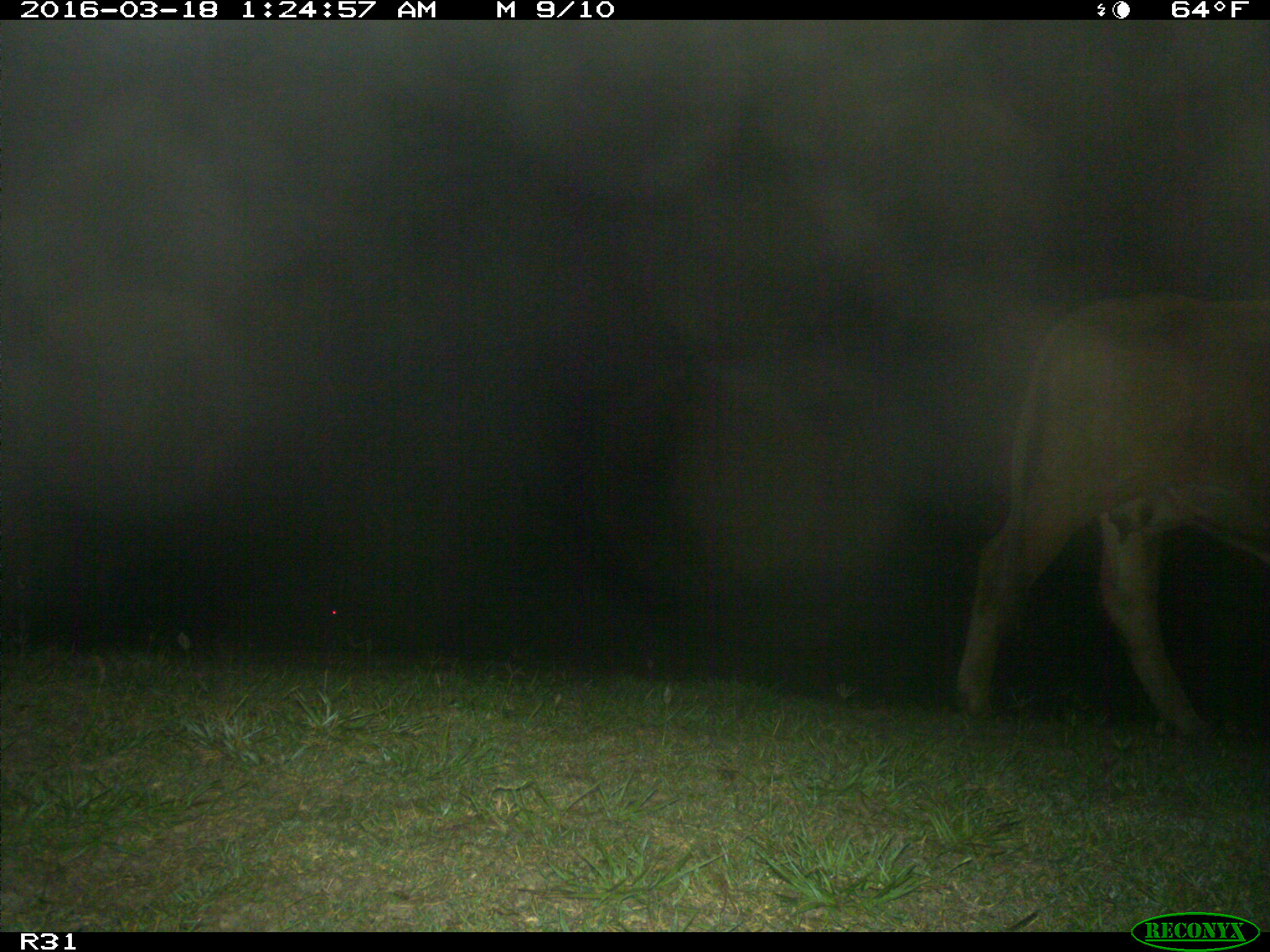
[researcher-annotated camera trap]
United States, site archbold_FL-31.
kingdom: Animalia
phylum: Chordata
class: Mammalia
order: Artiodactyla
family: Bovidae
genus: Bos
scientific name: Bos taurus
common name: domestic cow